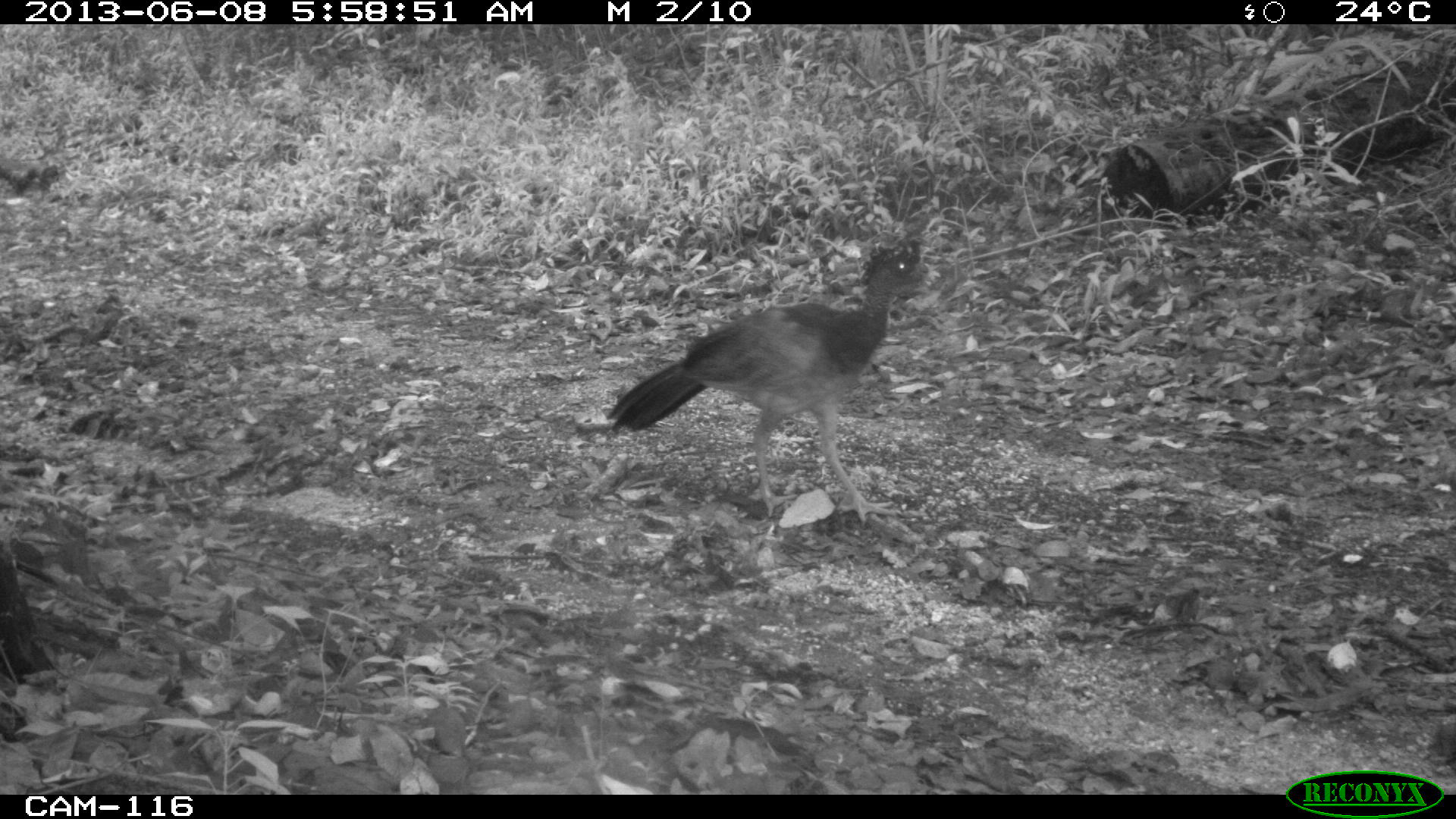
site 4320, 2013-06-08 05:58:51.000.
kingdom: Animalia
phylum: Chordata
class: Aves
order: Galliformes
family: Cracidae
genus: Crax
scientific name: Crax rubra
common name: great curassow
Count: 1.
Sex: female.